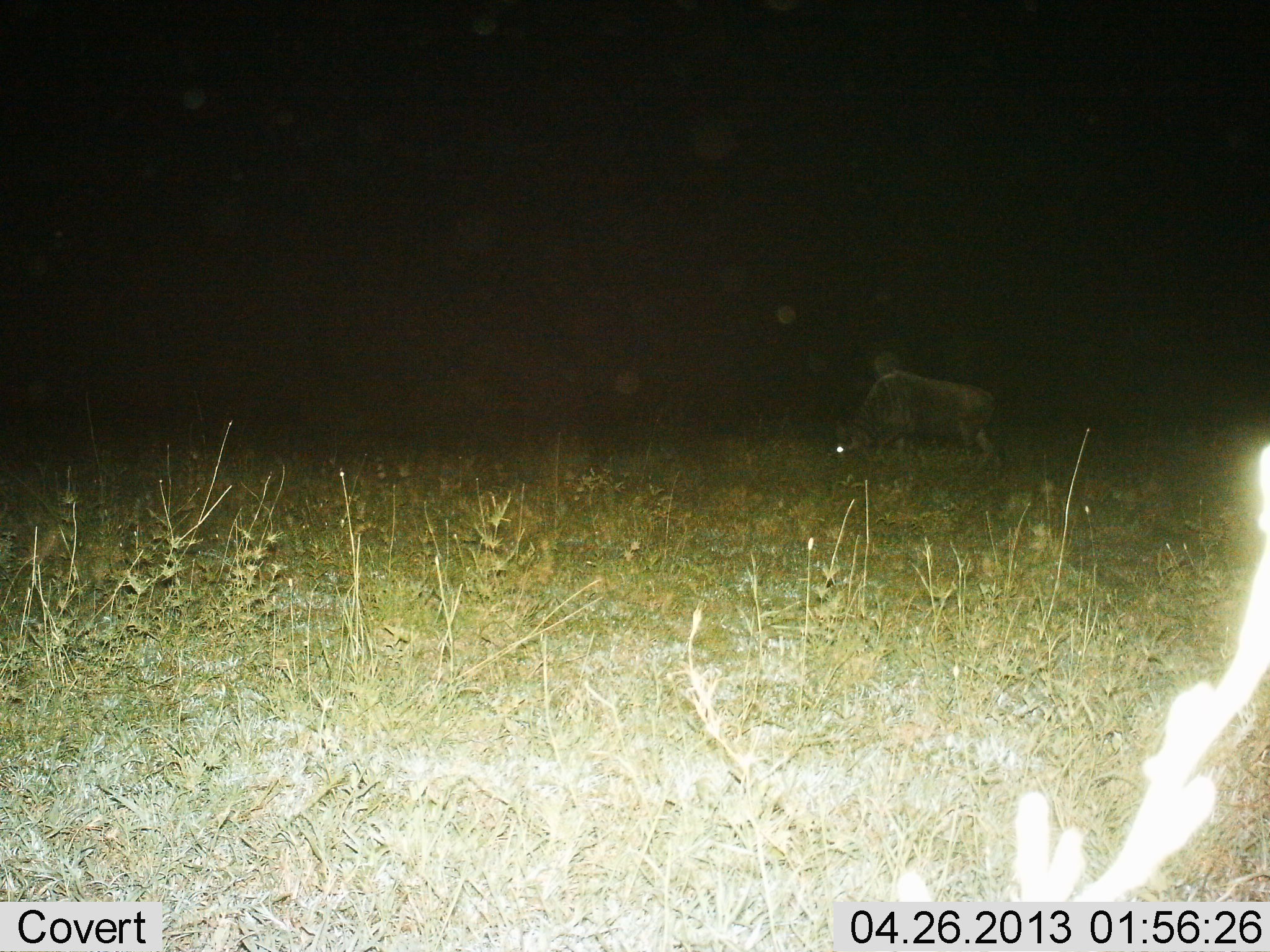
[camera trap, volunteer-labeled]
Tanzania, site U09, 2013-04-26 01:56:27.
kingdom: Animalia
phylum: Chordata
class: Mammalia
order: Artiodactyla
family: Bovidae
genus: Connochaetes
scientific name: Connochaetes taurinus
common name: blue wildebeest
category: wildebeest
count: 1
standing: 14%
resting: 0%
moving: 10%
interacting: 0%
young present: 0%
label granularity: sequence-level